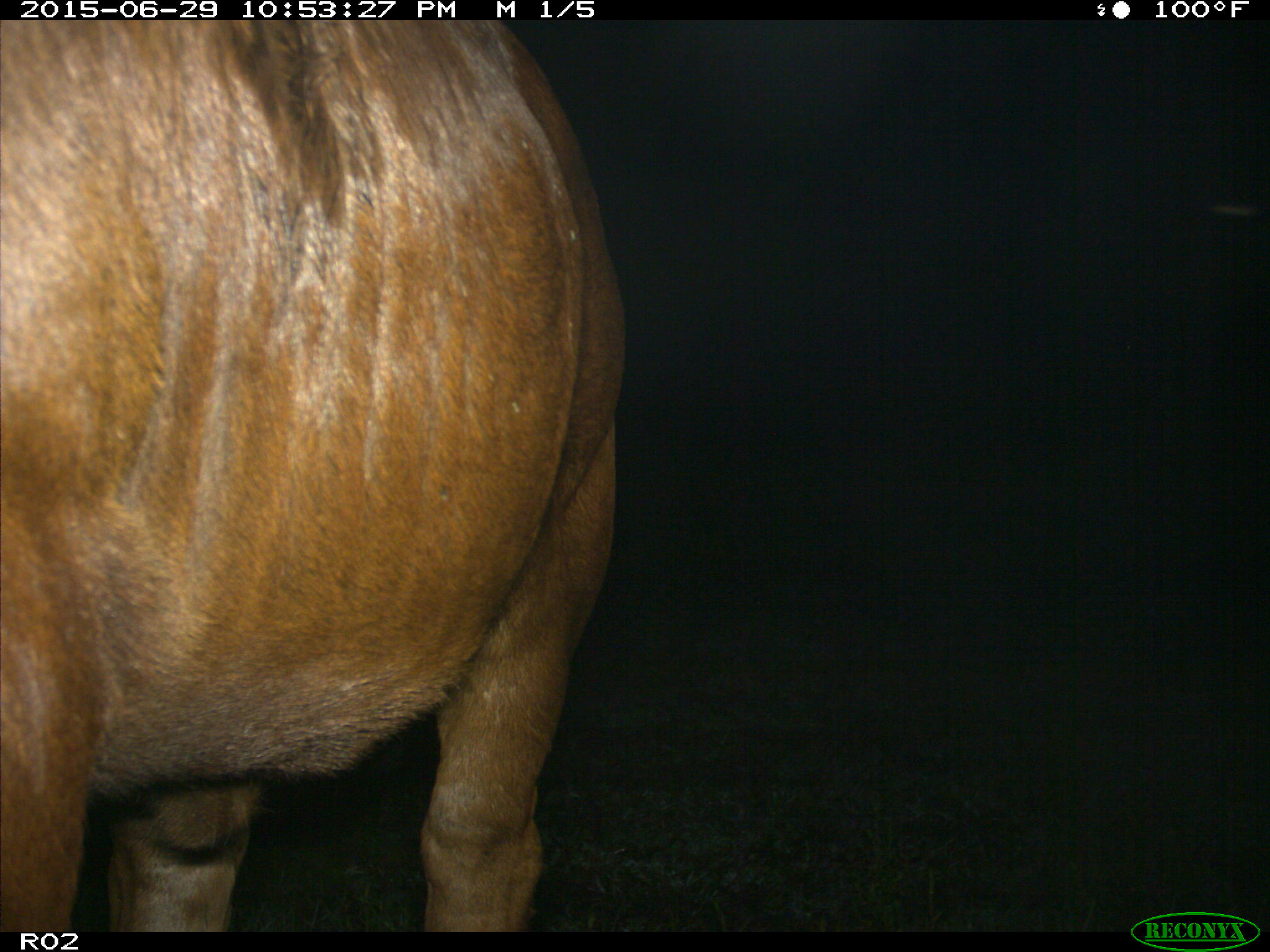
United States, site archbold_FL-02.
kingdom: Animalia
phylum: Chordata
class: Mammalia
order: Artiodactyla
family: Bovidae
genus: Bos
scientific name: Bos taurus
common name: domestic cow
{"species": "Bos taurus (domestic cow)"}